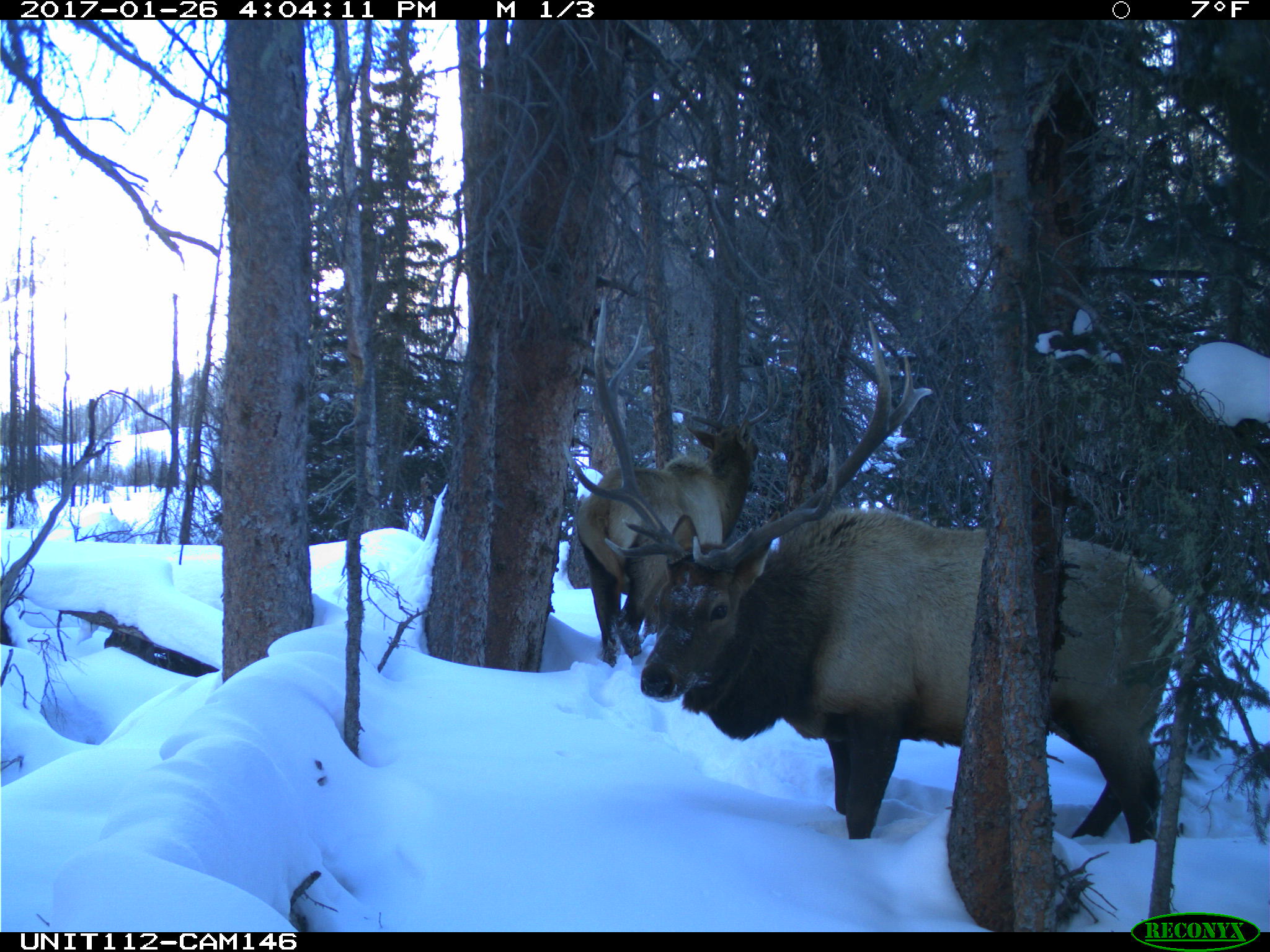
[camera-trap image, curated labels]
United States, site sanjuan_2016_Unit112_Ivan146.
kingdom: Animalia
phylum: Chordata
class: Mammalia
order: Artiodactyla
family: Cervidae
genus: Cervus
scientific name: Cervus elaphus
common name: red deer